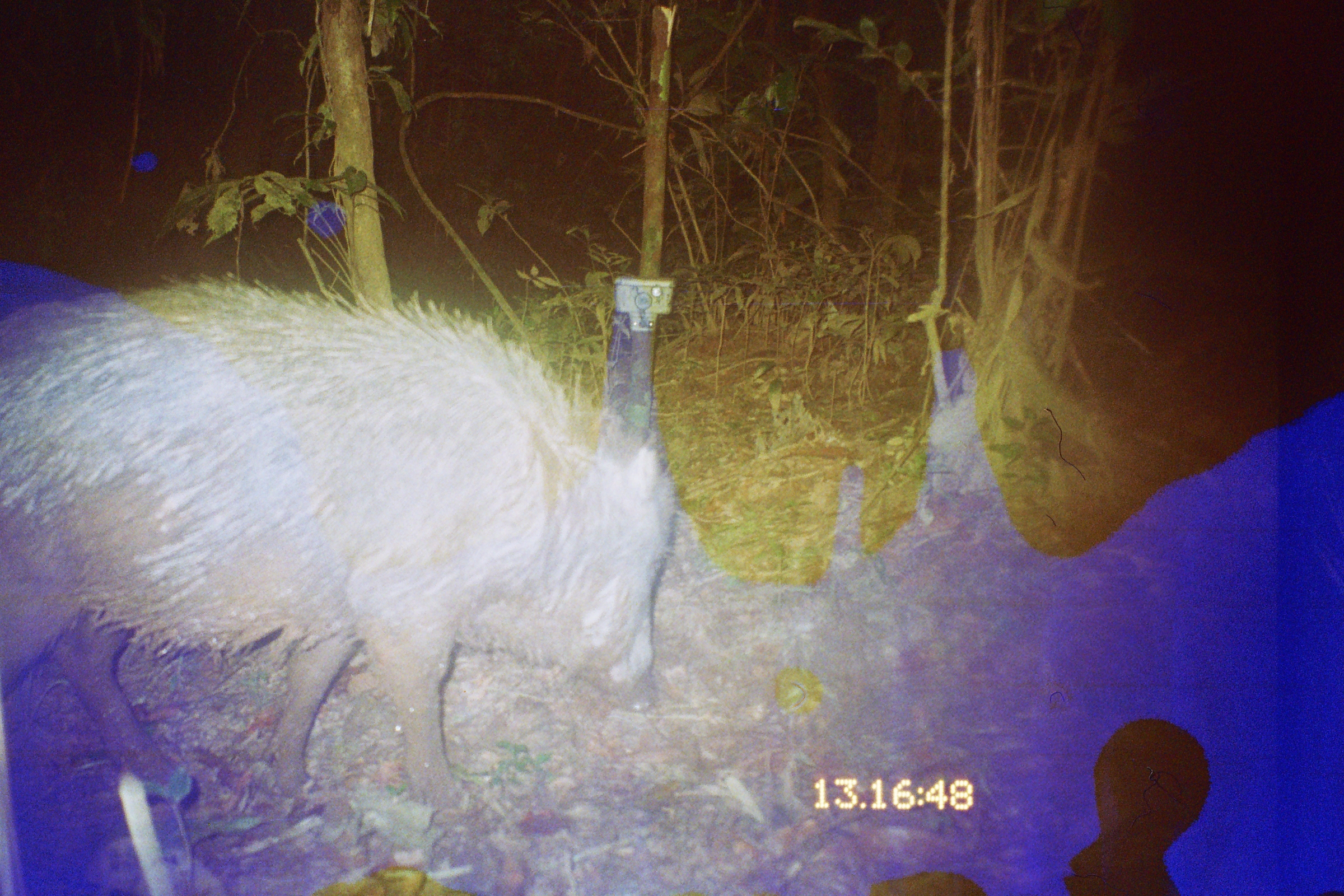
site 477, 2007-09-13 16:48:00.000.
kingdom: Animalia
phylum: Chordata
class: Mammalia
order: Artiodactyla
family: Tayassuidae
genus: Tayassu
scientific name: Tayassu pecari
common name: white-lipped peccary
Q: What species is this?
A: Tayassu pecari (white-lipped peccary).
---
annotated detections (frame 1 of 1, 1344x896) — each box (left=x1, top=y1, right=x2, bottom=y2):
tayassu pecari: (left=1, top=272, right=678, bottom=821)